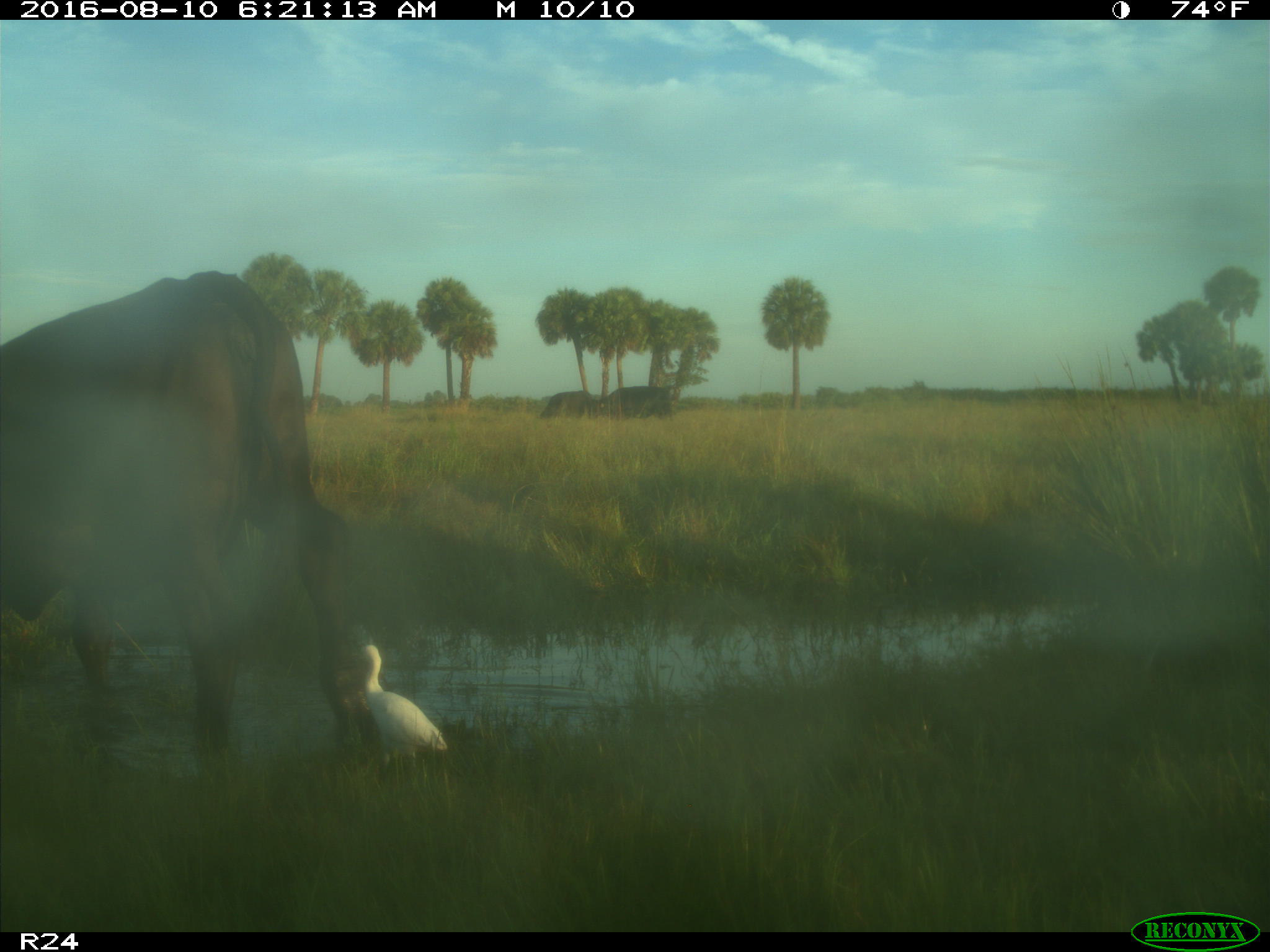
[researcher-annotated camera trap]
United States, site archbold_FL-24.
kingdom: Animalia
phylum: Chordata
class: Mammalia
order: Artiodactyla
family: Bovidae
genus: Bos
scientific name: Bos taurus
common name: domestic cow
Bos taurus (domestic cow).